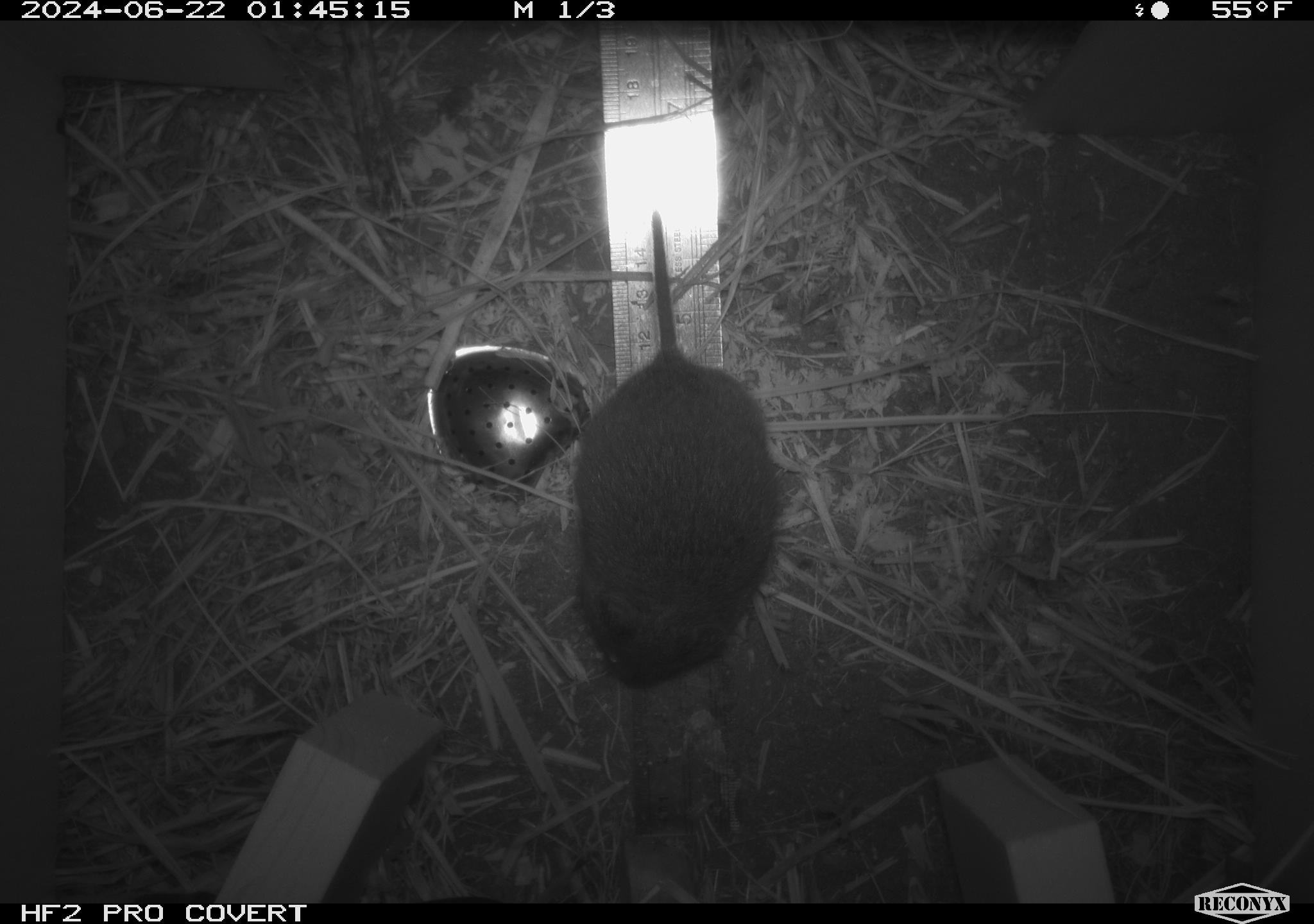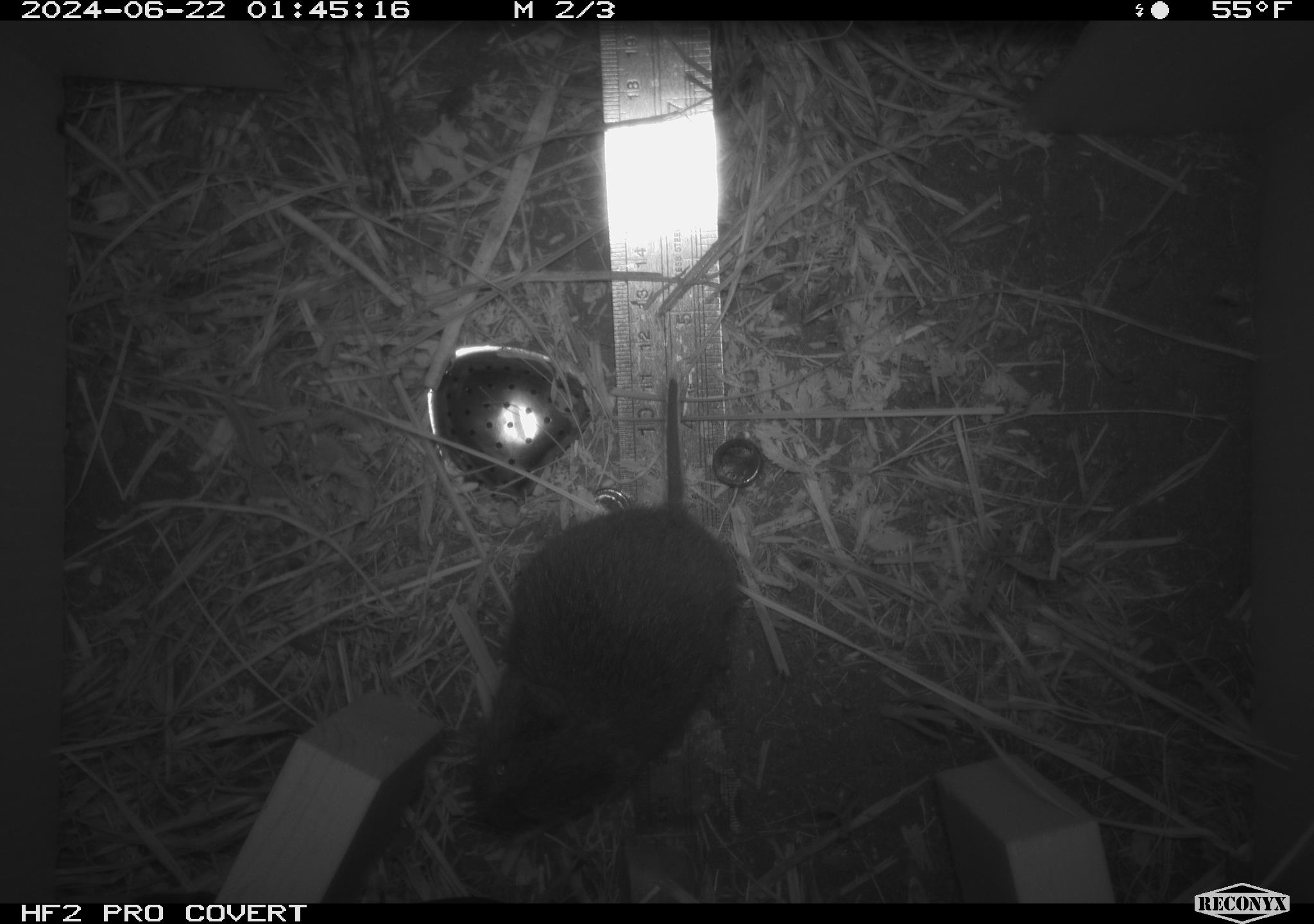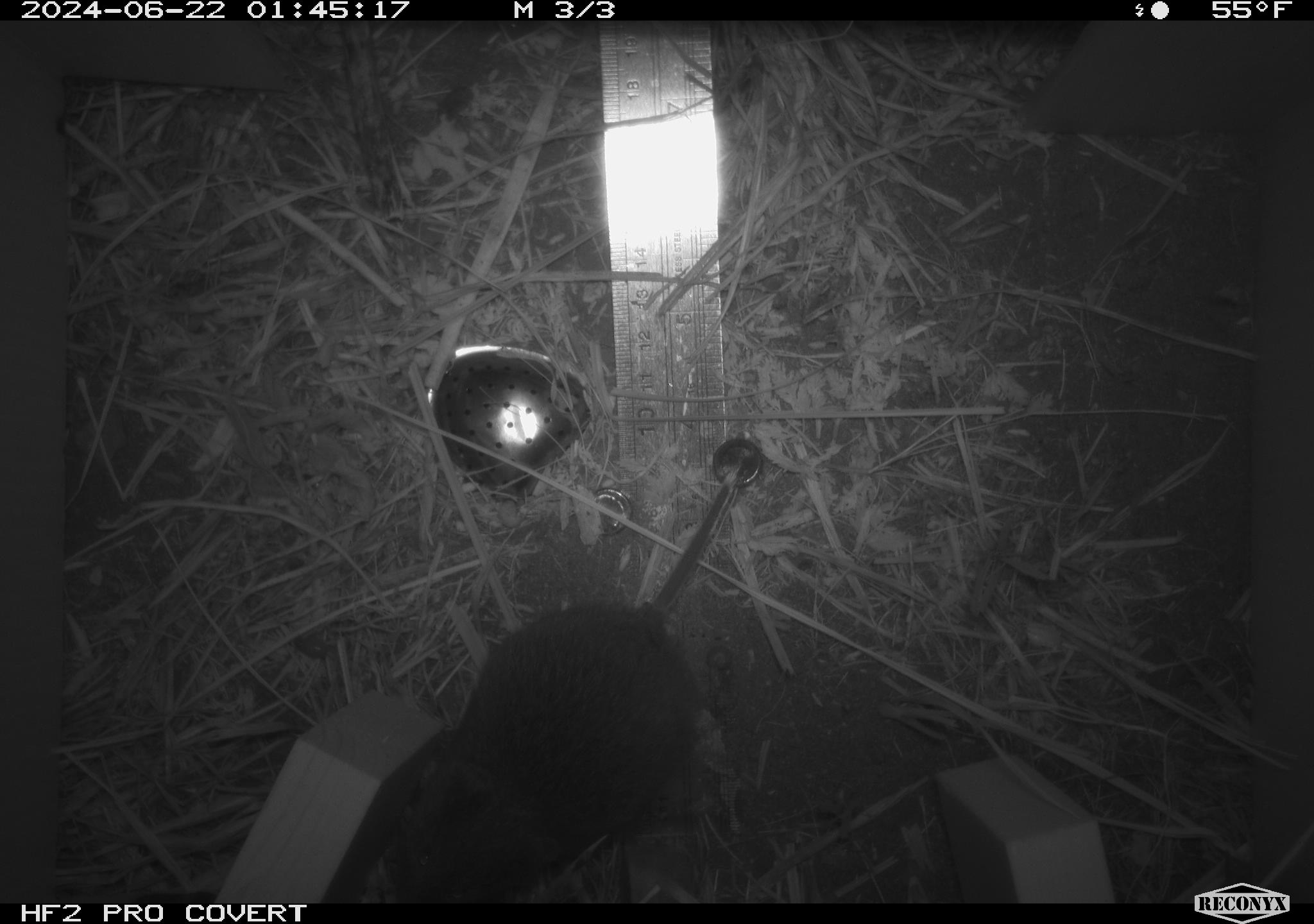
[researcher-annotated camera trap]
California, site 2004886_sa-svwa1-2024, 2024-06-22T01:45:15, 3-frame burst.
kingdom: Animalia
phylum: Chordata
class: Mammalia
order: Rodentia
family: Cricetidae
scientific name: Arvicolinae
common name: voles, lemmings, and muskrats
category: arvicolinae subfamily